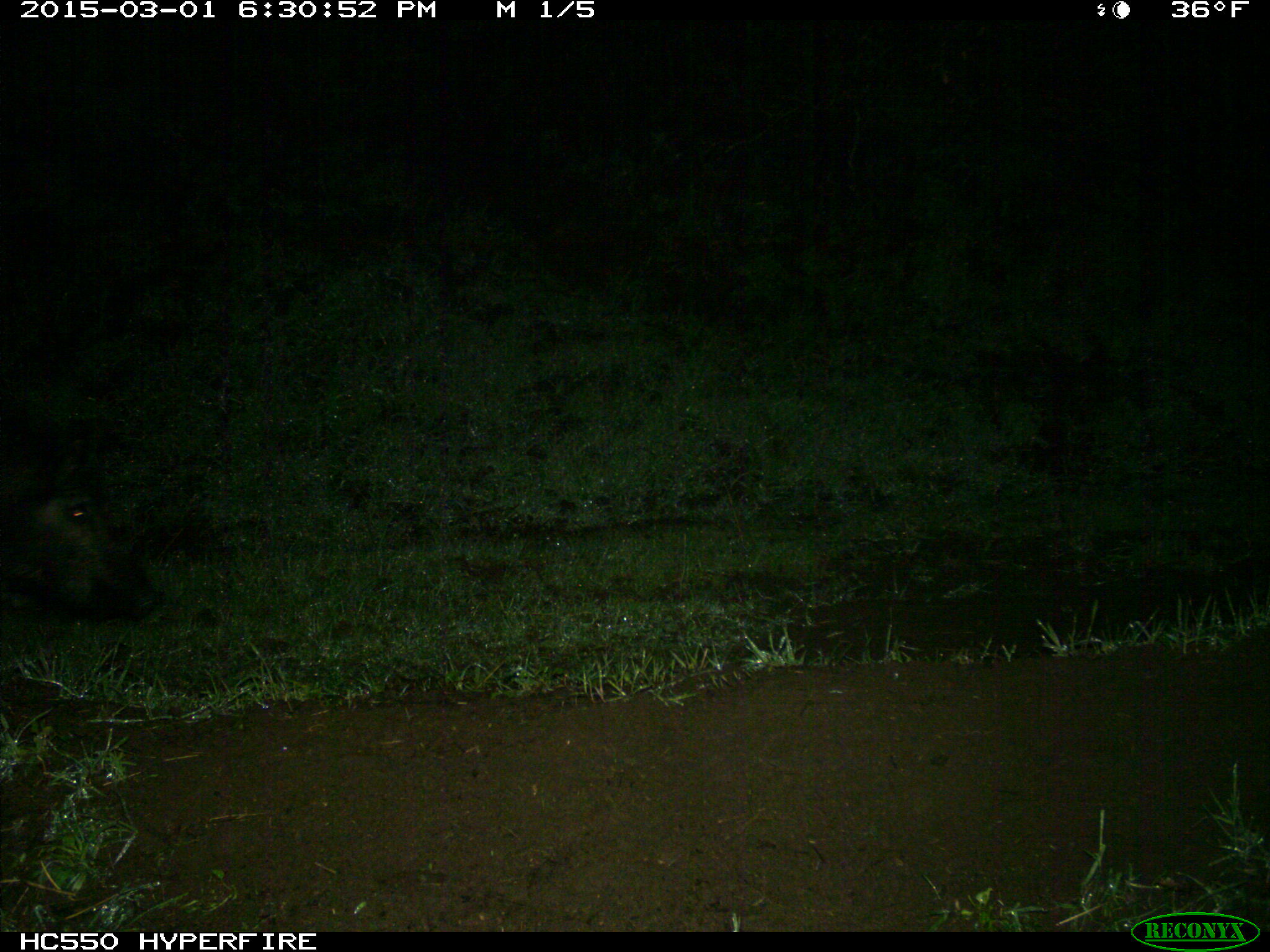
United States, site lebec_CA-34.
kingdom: Animalia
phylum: Chordata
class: Mammalia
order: Artiodactyla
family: Suidae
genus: Sus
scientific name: Sus scrofa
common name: wild boar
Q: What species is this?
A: Sus scrofa (wild boar).